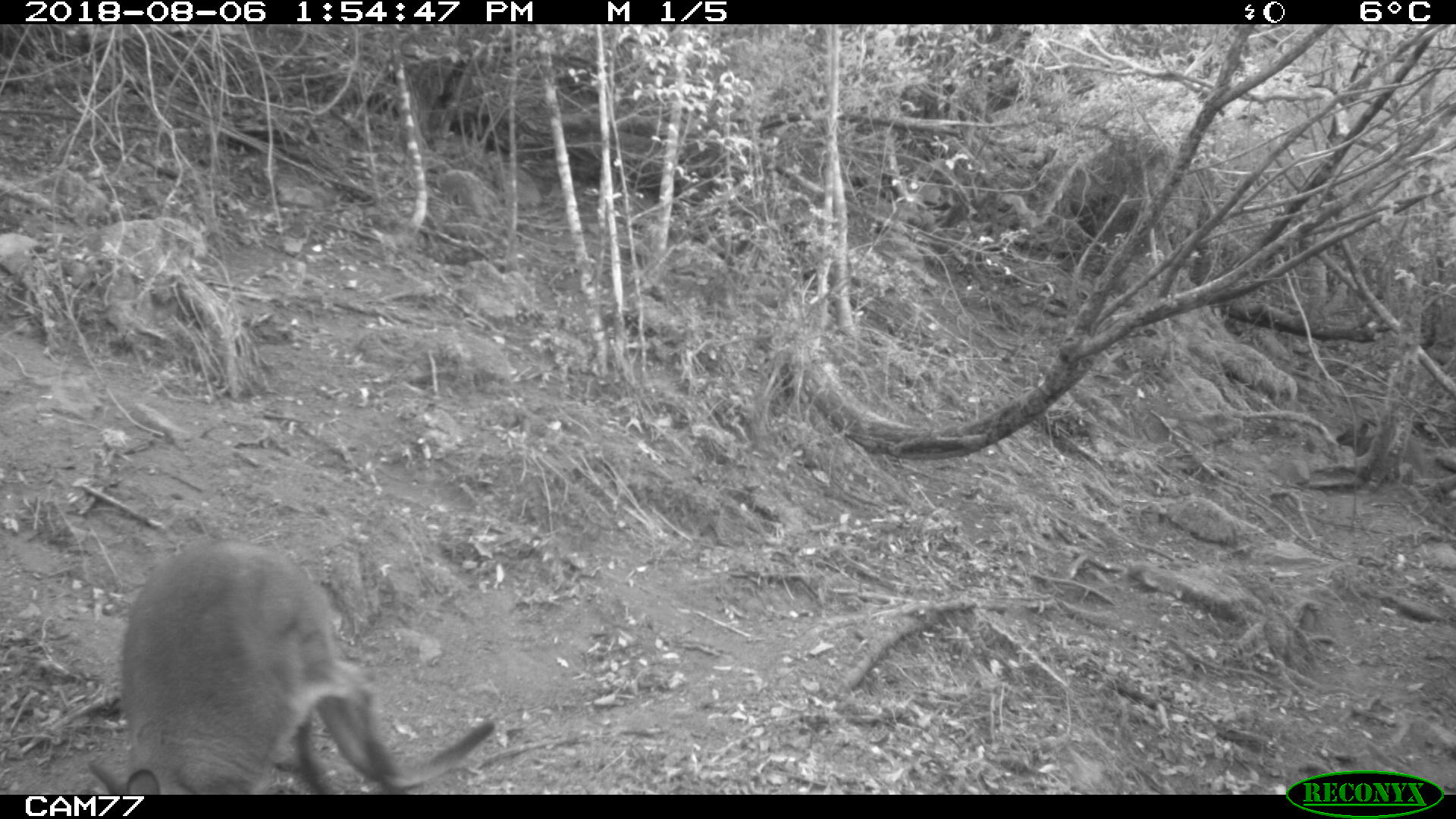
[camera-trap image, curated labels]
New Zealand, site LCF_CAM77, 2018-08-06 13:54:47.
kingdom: Animalia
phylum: Chordata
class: Mammalia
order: Diprotodontia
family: Macropodidae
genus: Notamacropus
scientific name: Notamacropus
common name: wallaby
Wallaby (Notamacropus).